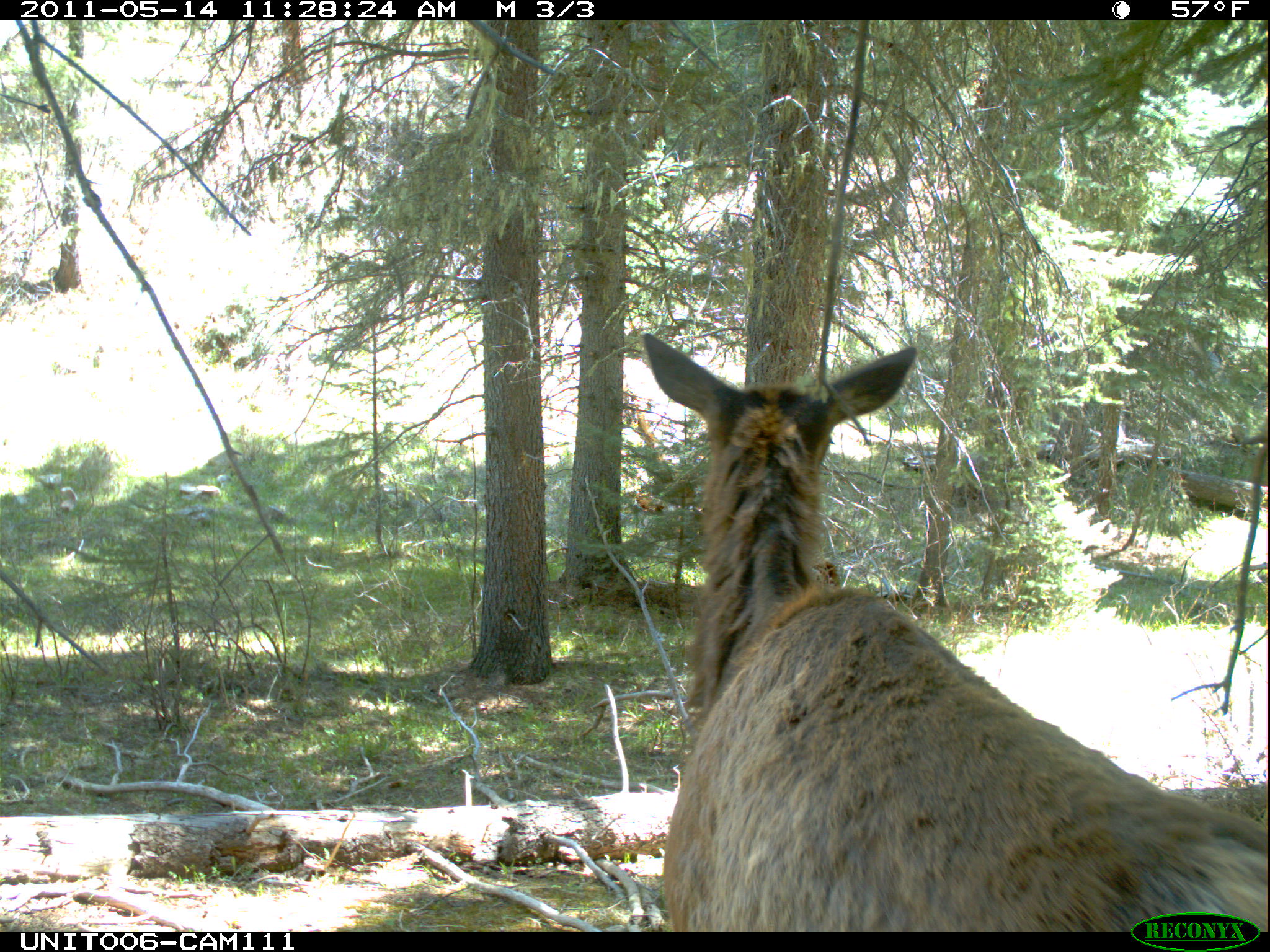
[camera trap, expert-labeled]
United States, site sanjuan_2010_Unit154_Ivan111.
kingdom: Animalia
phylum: Chordata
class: Mammalia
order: Artiodactyla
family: Cervidae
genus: Cervus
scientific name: Cervus elaphus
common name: red deer